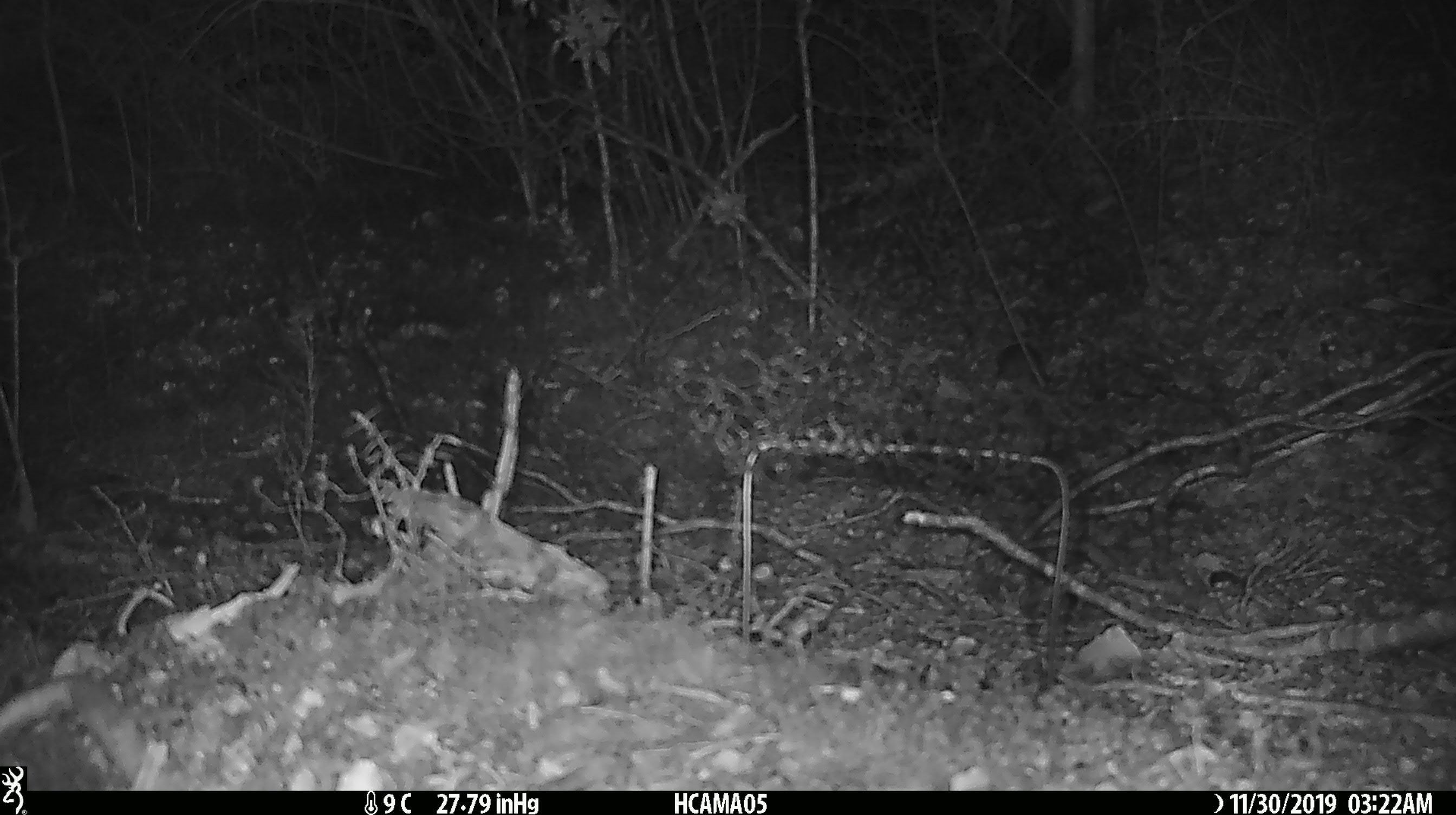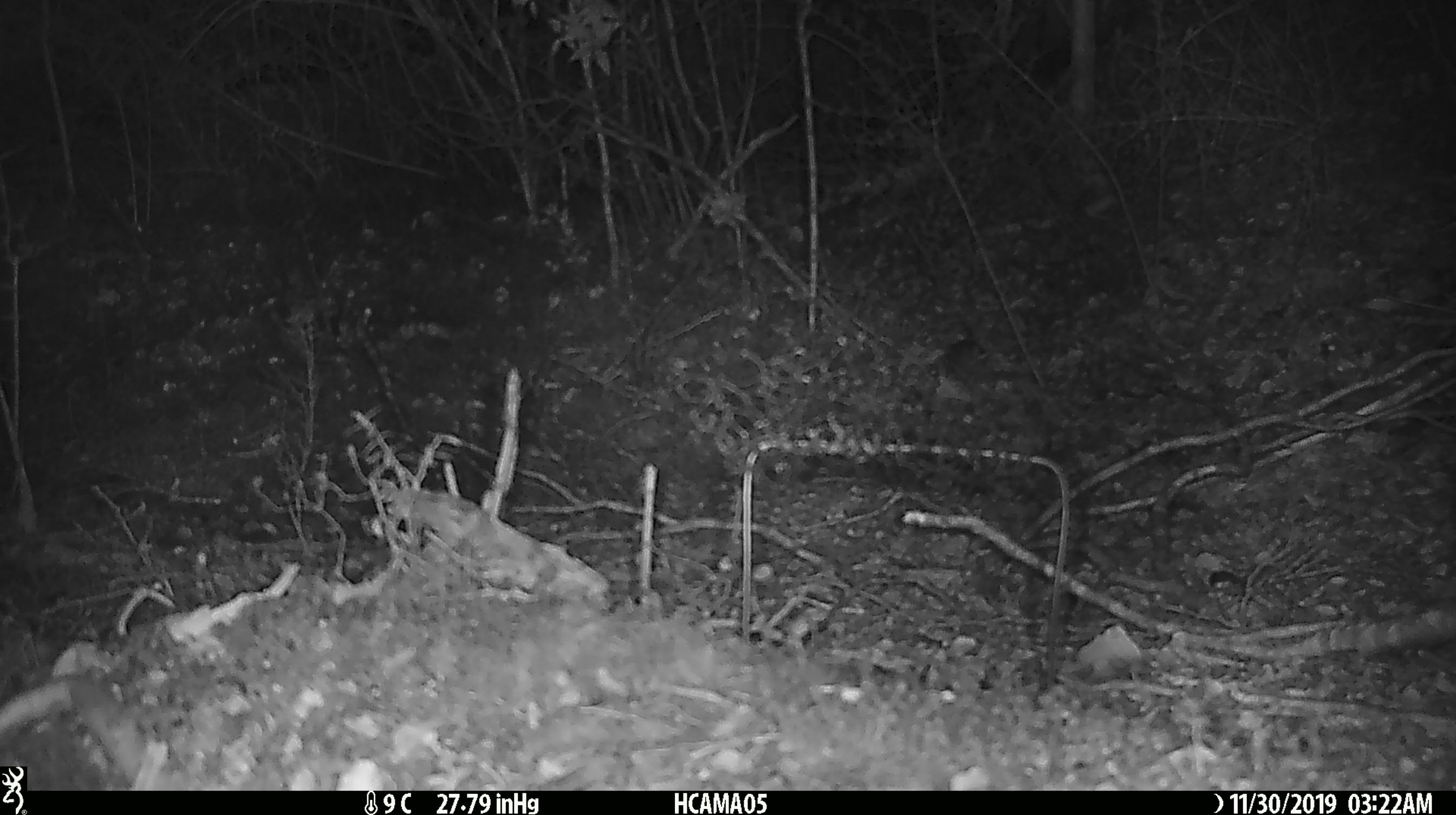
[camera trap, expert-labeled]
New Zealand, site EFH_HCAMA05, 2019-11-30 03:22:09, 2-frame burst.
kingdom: Animalia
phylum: Chordata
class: Mammalia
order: Rodentia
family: Muridae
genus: Mus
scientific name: Mus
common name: mouse